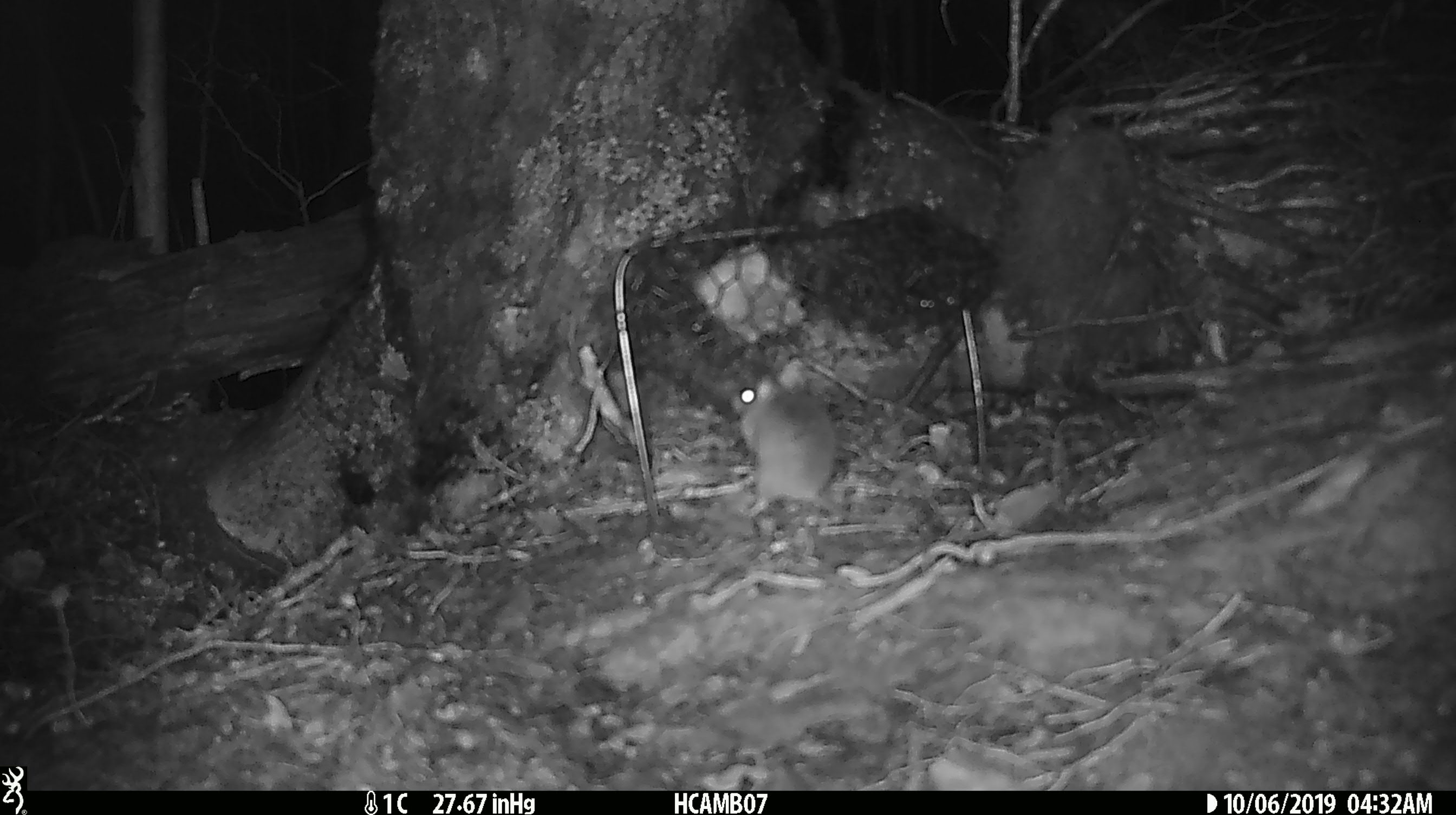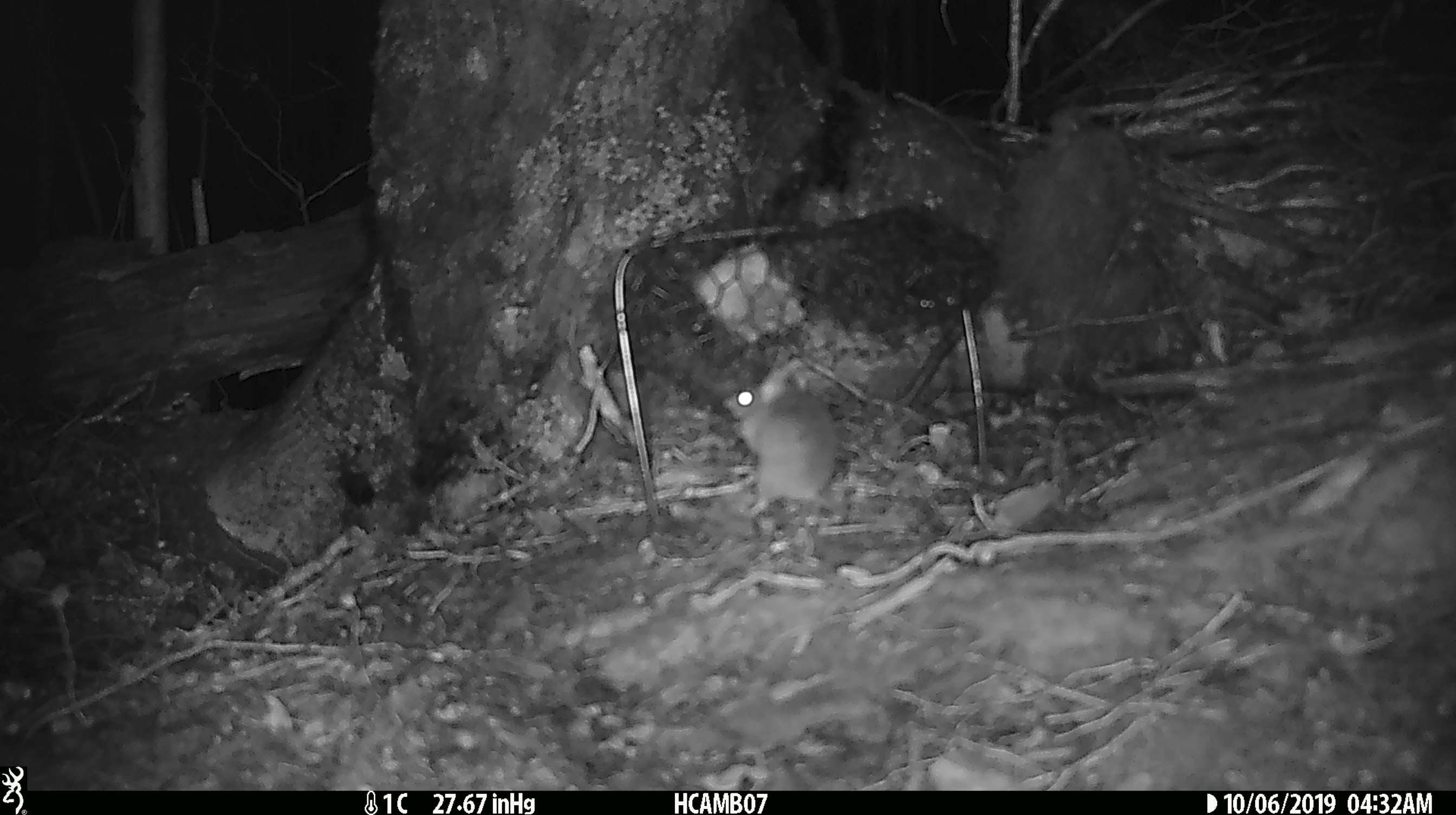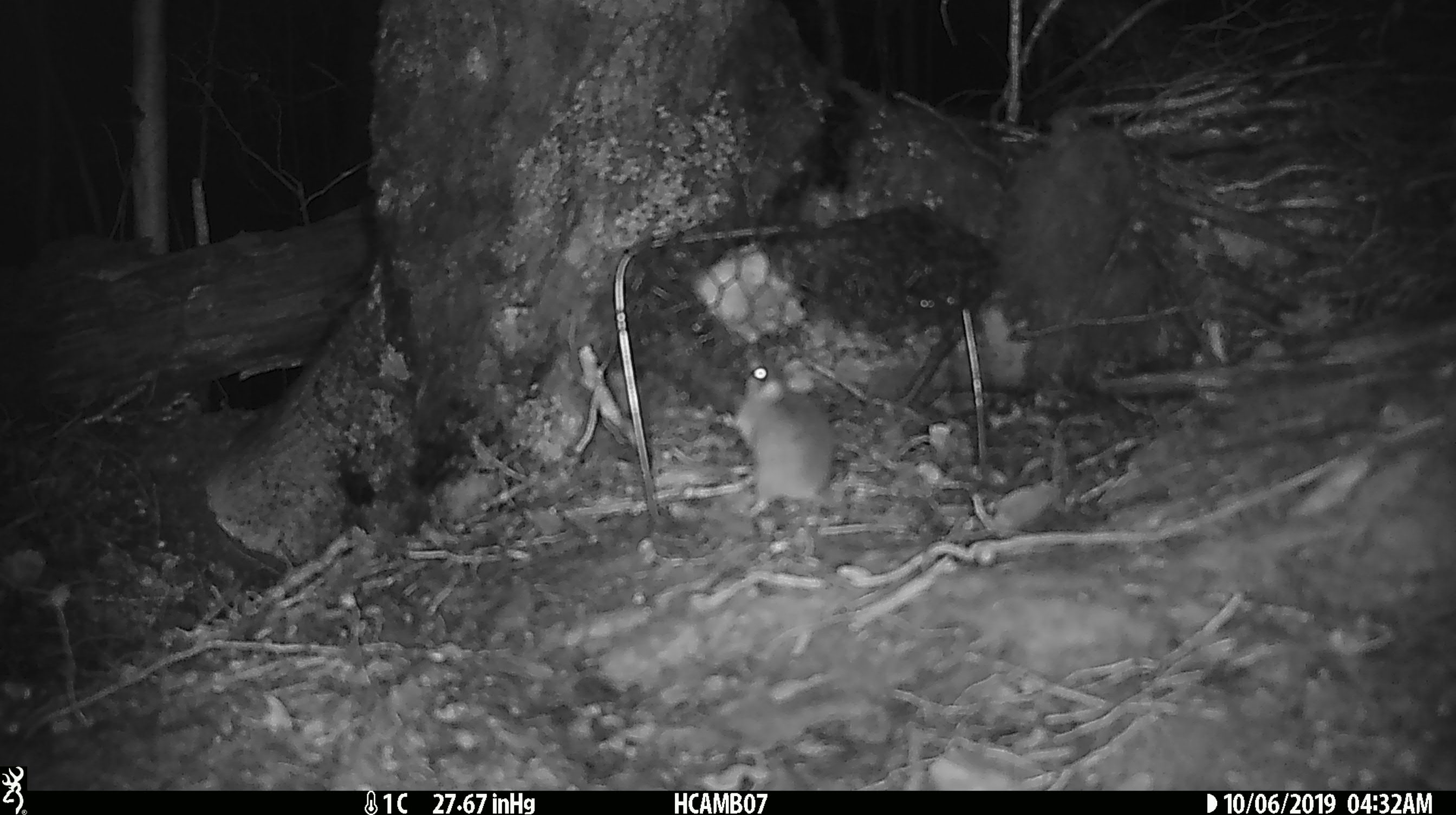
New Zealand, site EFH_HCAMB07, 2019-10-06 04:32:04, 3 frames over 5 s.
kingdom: Animalia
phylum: Chordata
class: Mammalia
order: Rodentia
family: Muridae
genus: Mus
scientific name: Mus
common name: mouse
Mouse (Mus).